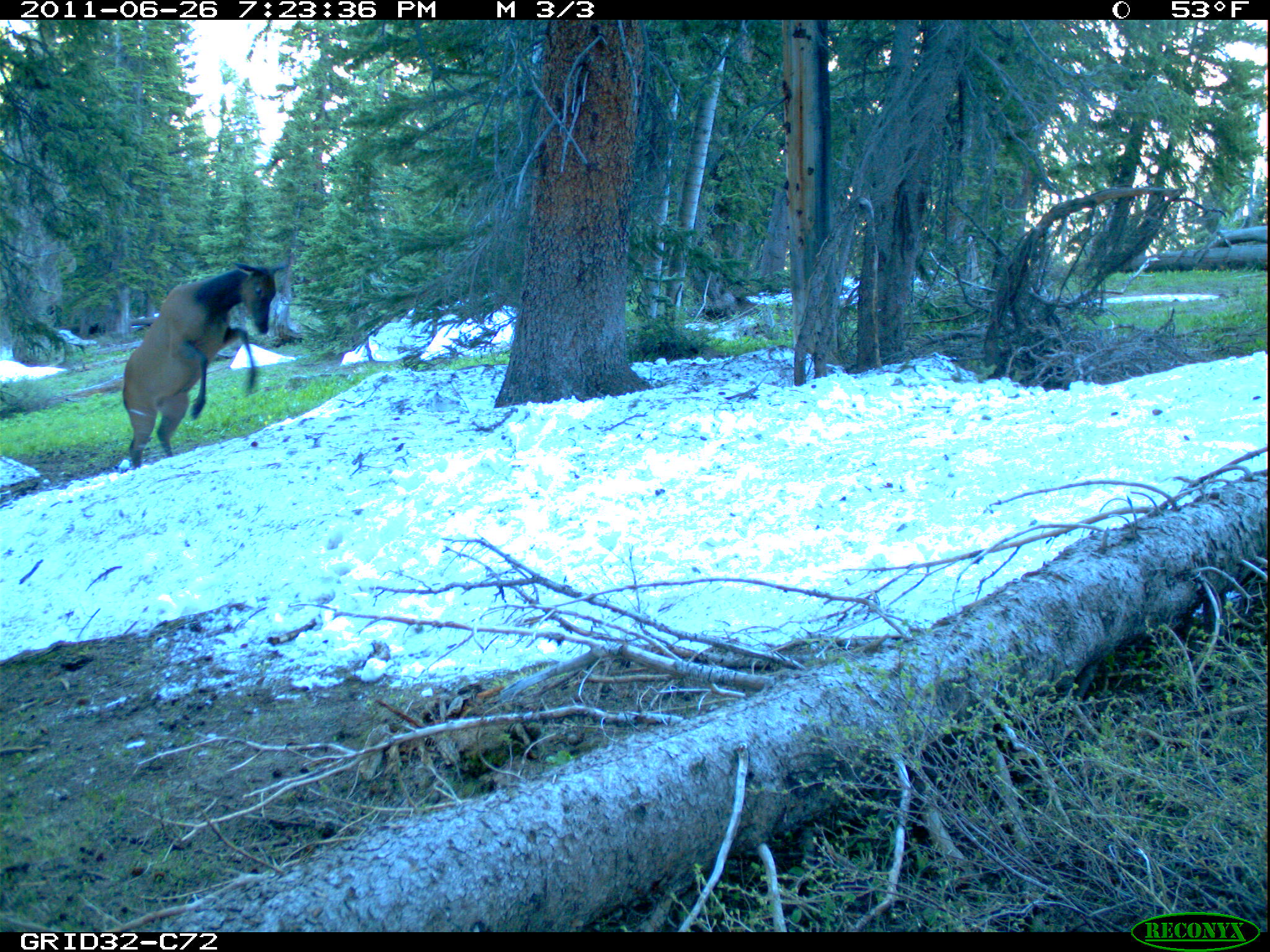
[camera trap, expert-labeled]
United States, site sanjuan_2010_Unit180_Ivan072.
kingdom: Animalia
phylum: Chordata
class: Mammalia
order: Artiodactyla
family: Cervidae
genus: Cervus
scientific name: Cervus elaphus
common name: red deer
Cervus elaphus (red deer).